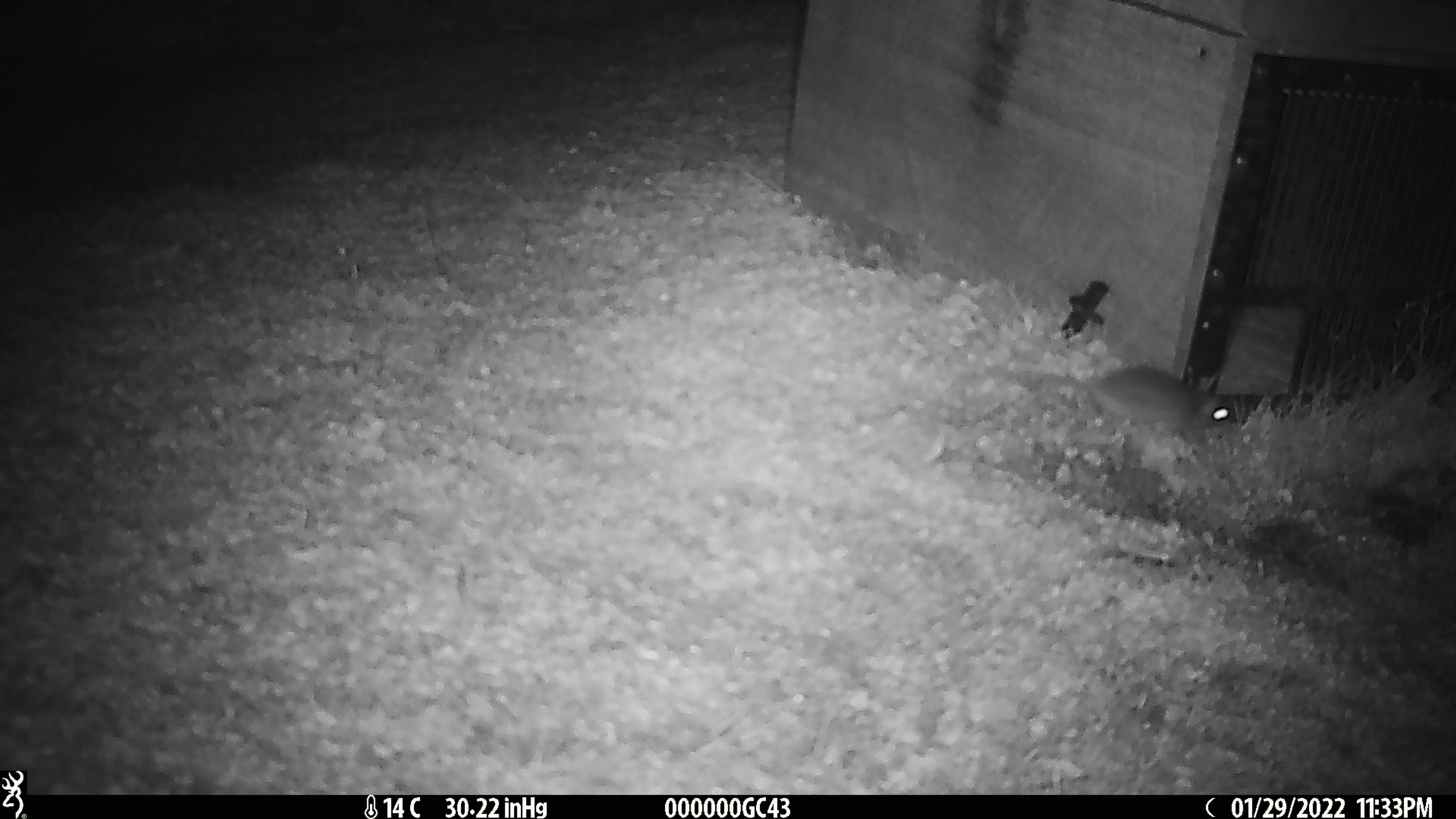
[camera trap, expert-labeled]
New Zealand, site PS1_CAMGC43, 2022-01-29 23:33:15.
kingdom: Animalia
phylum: Chordata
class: Mammalia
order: Rodentia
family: Muridae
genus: Mus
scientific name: Mus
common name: mouse